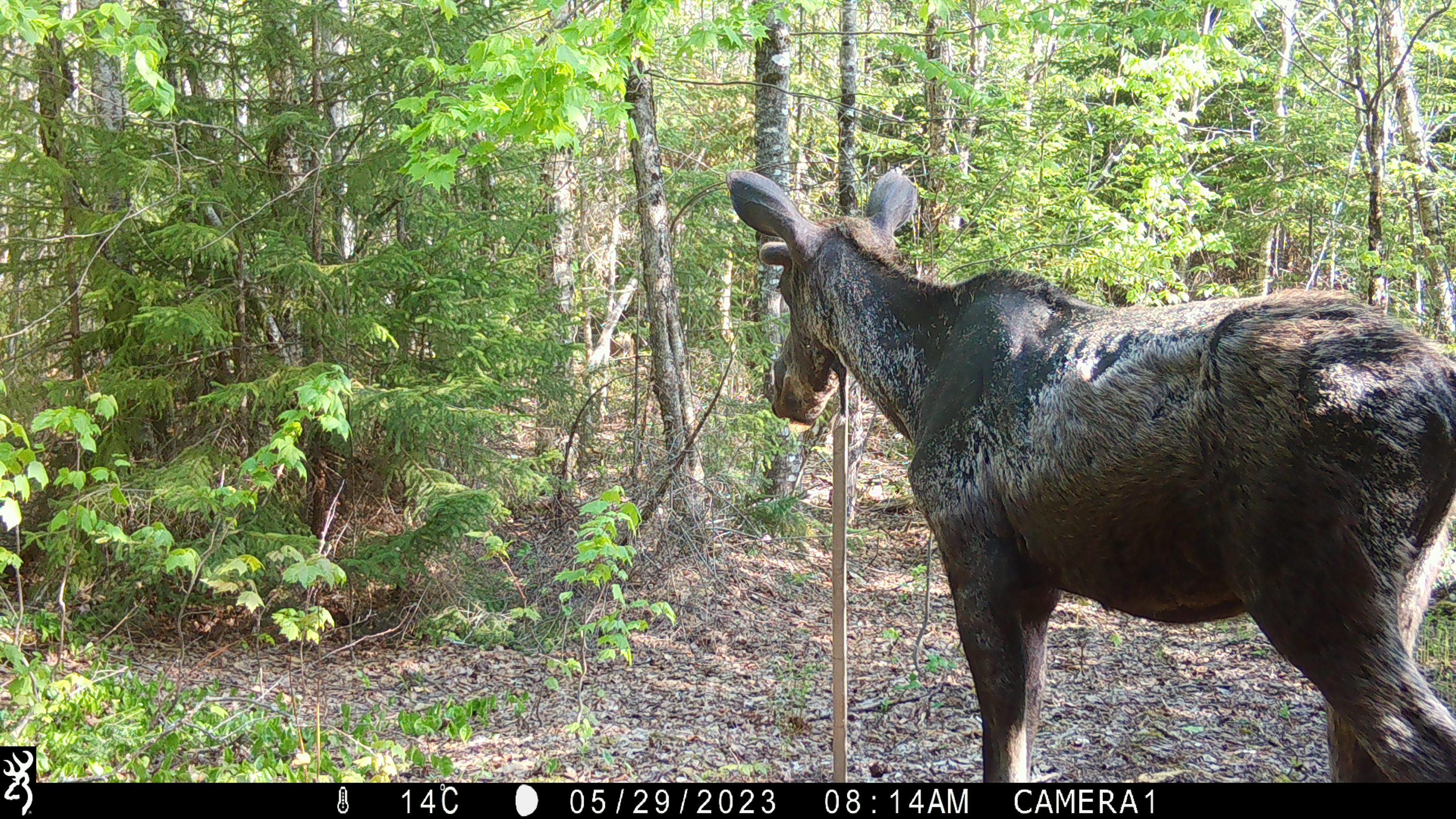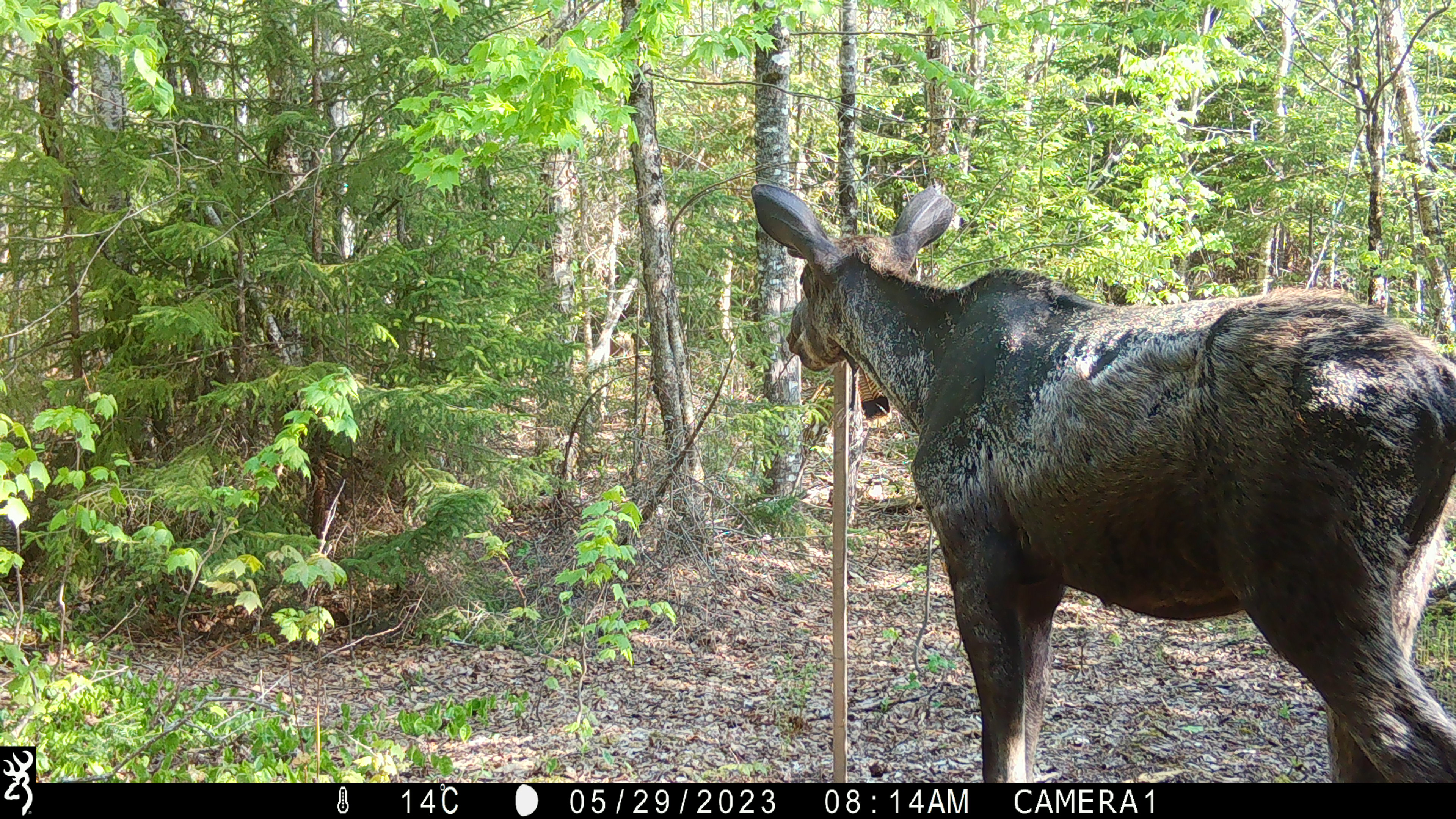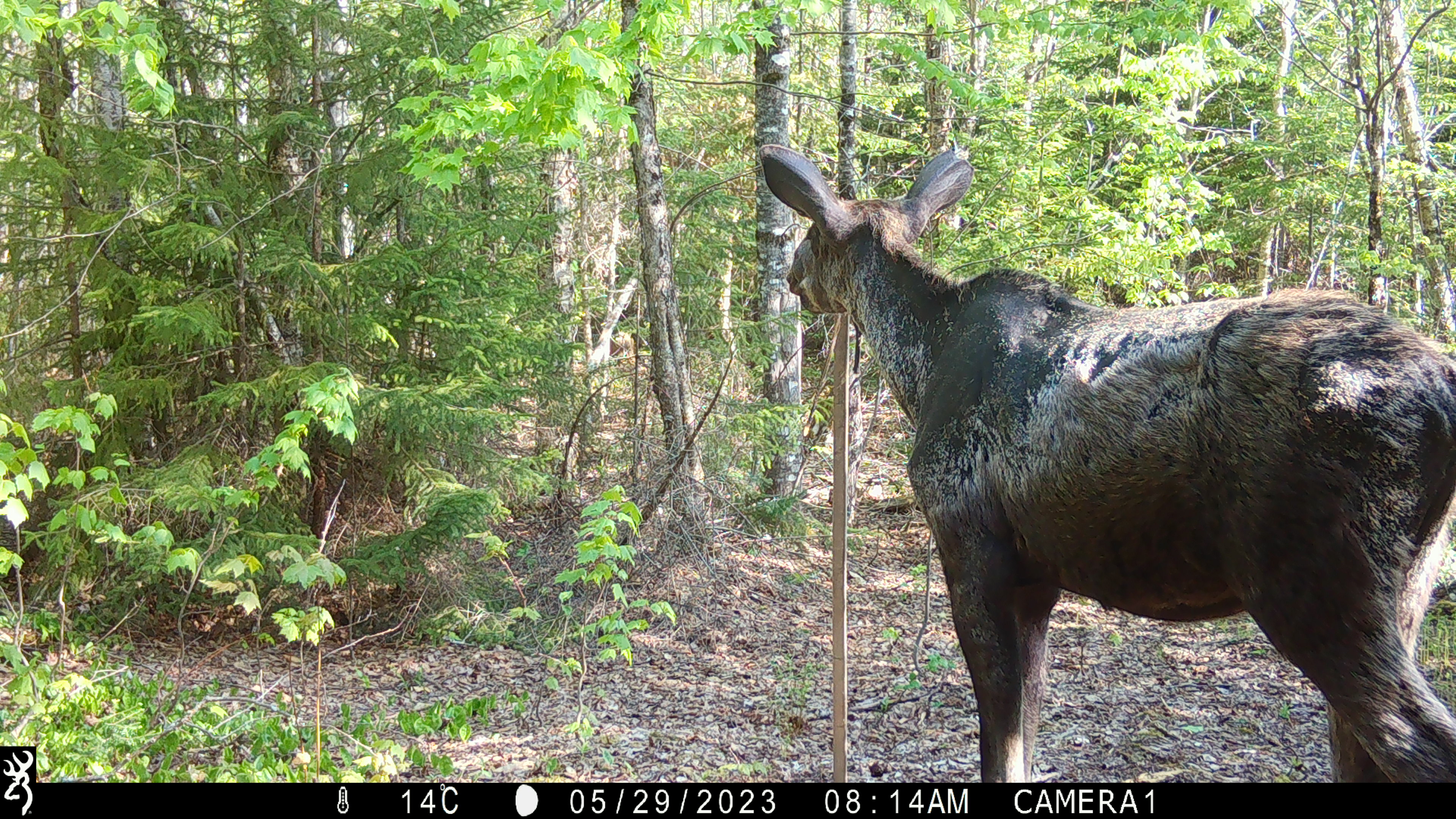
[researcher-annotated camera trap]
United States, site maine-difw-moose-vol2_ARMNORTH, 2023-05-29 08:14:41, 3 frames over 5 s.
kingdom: Animalia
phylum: Chordata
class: Mammalia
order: Artiodactyla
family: Cervidae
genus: Alces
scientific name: Alces alces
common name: moose